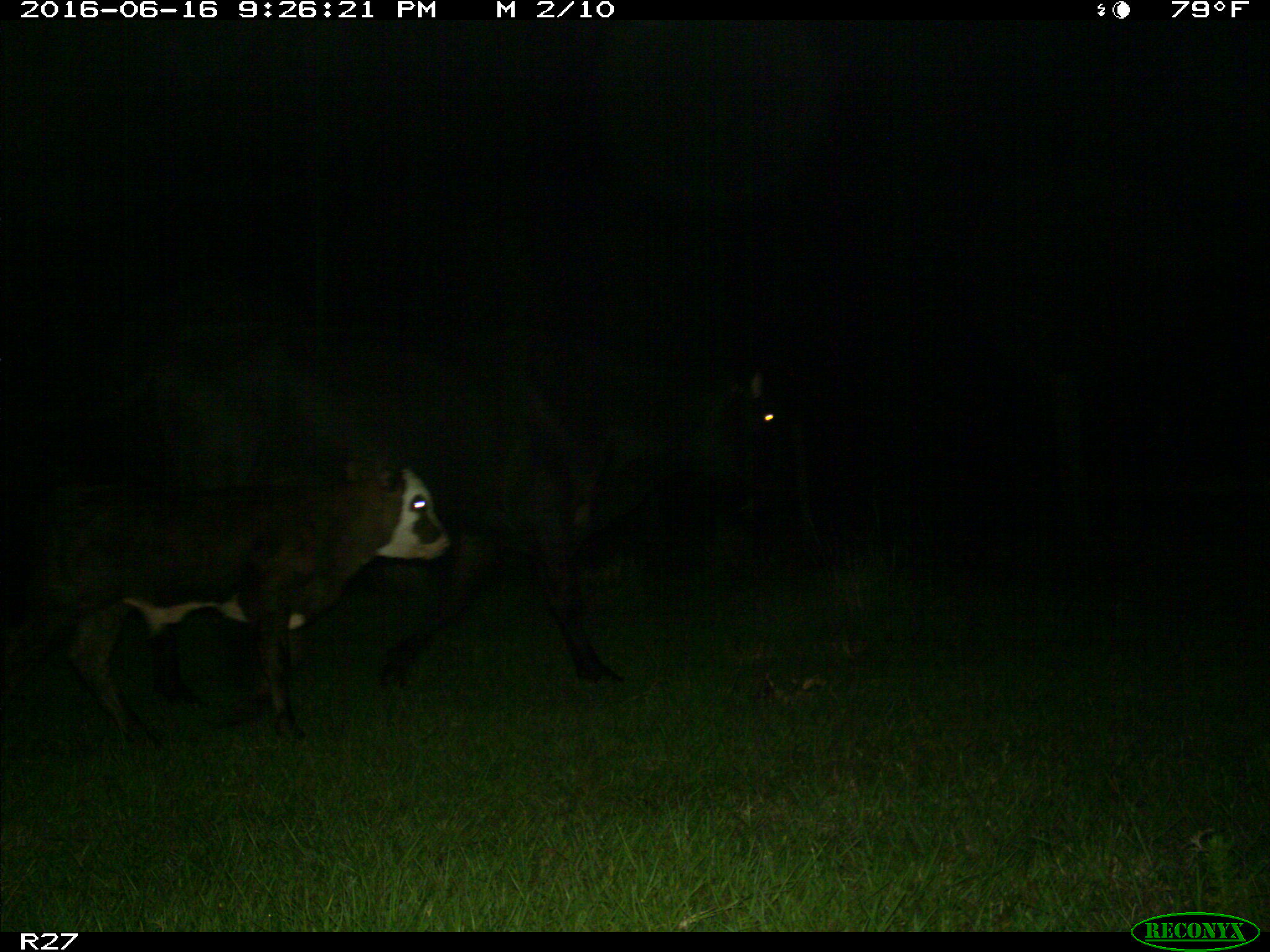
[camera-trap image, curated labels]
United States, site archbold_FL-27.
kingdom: Animalia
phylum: Chordata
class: Mammalia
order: Artiodactyla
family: Bovidae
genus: Bos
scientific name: Bos taurus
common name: domestic cow